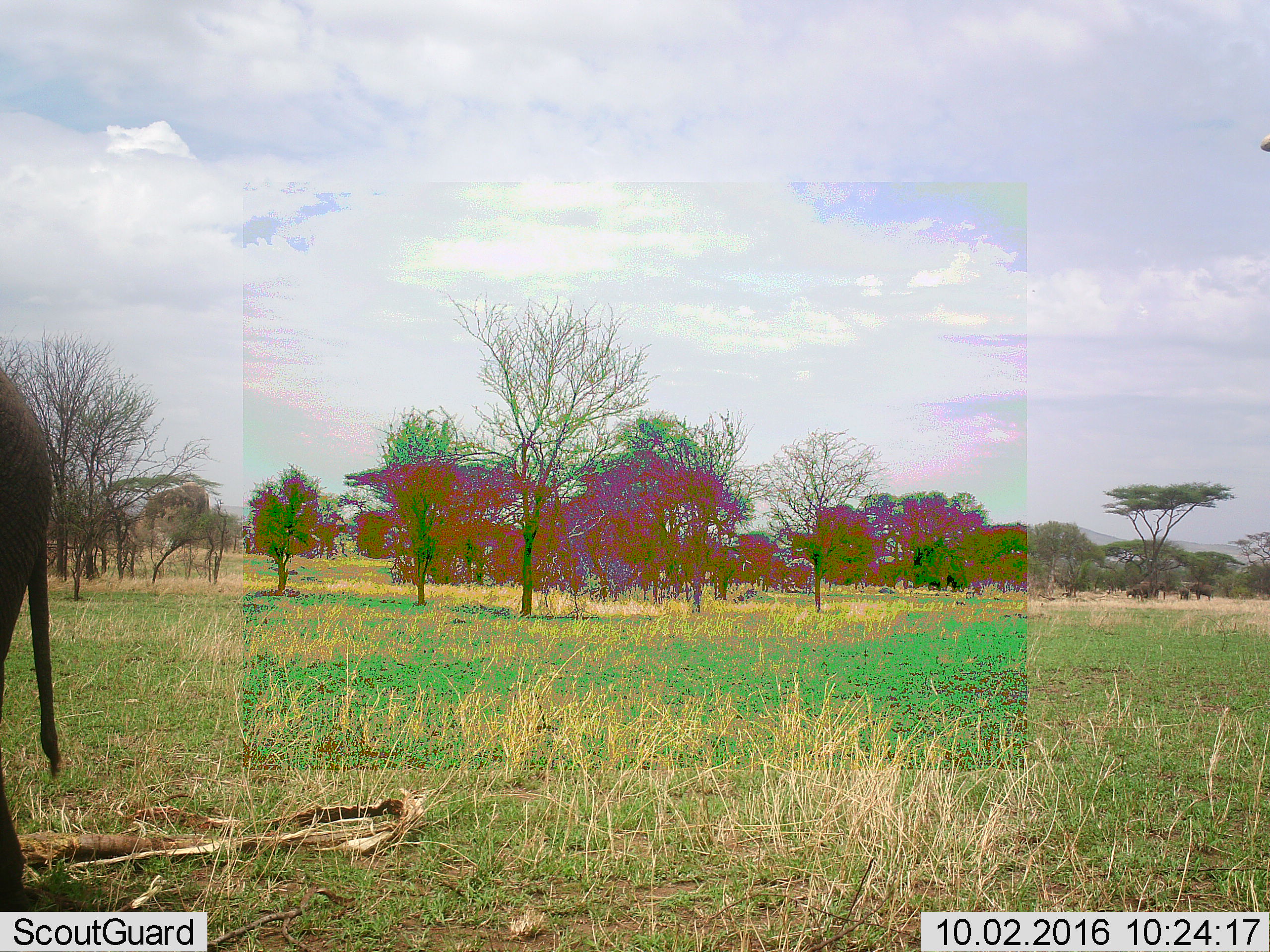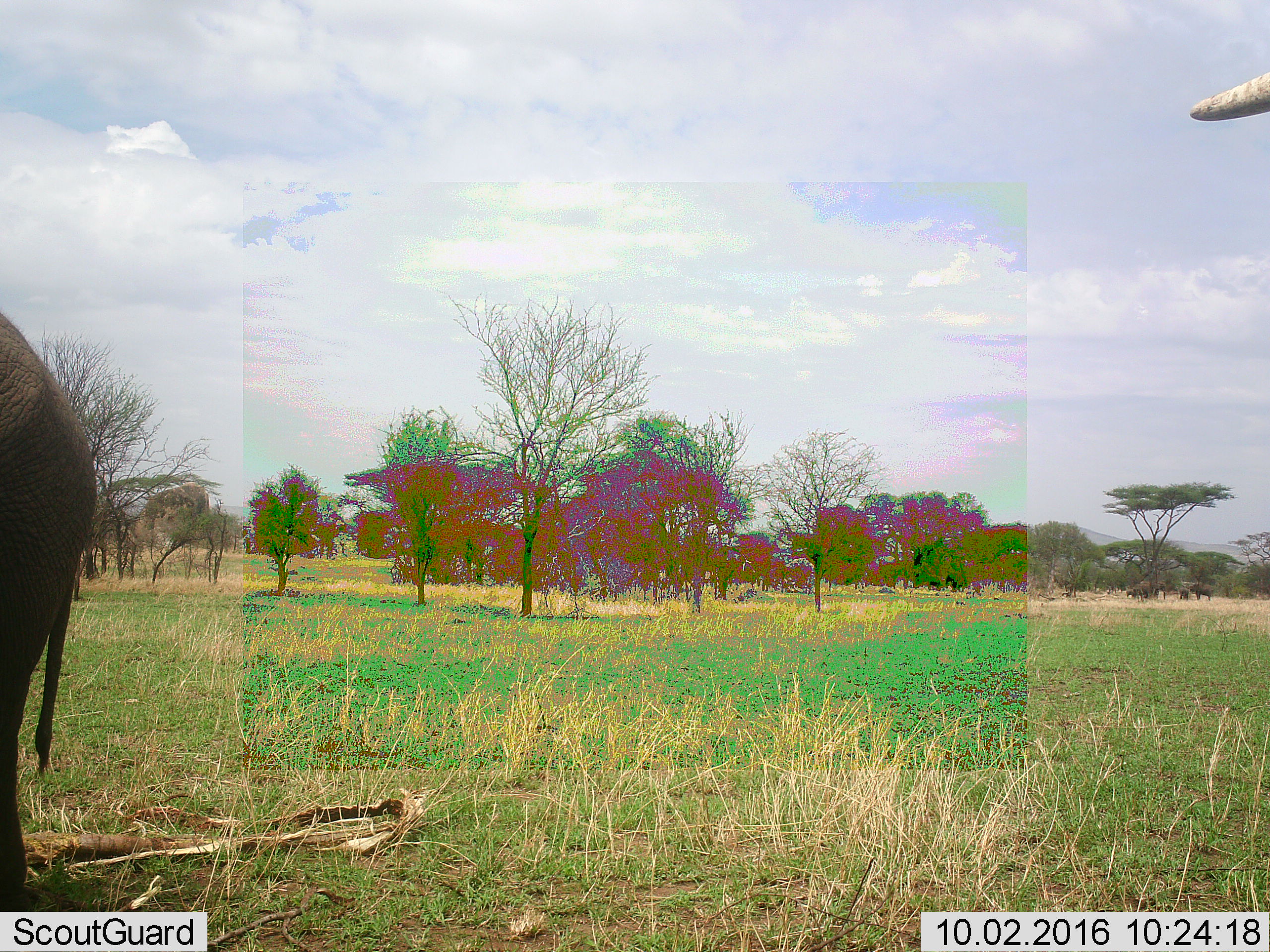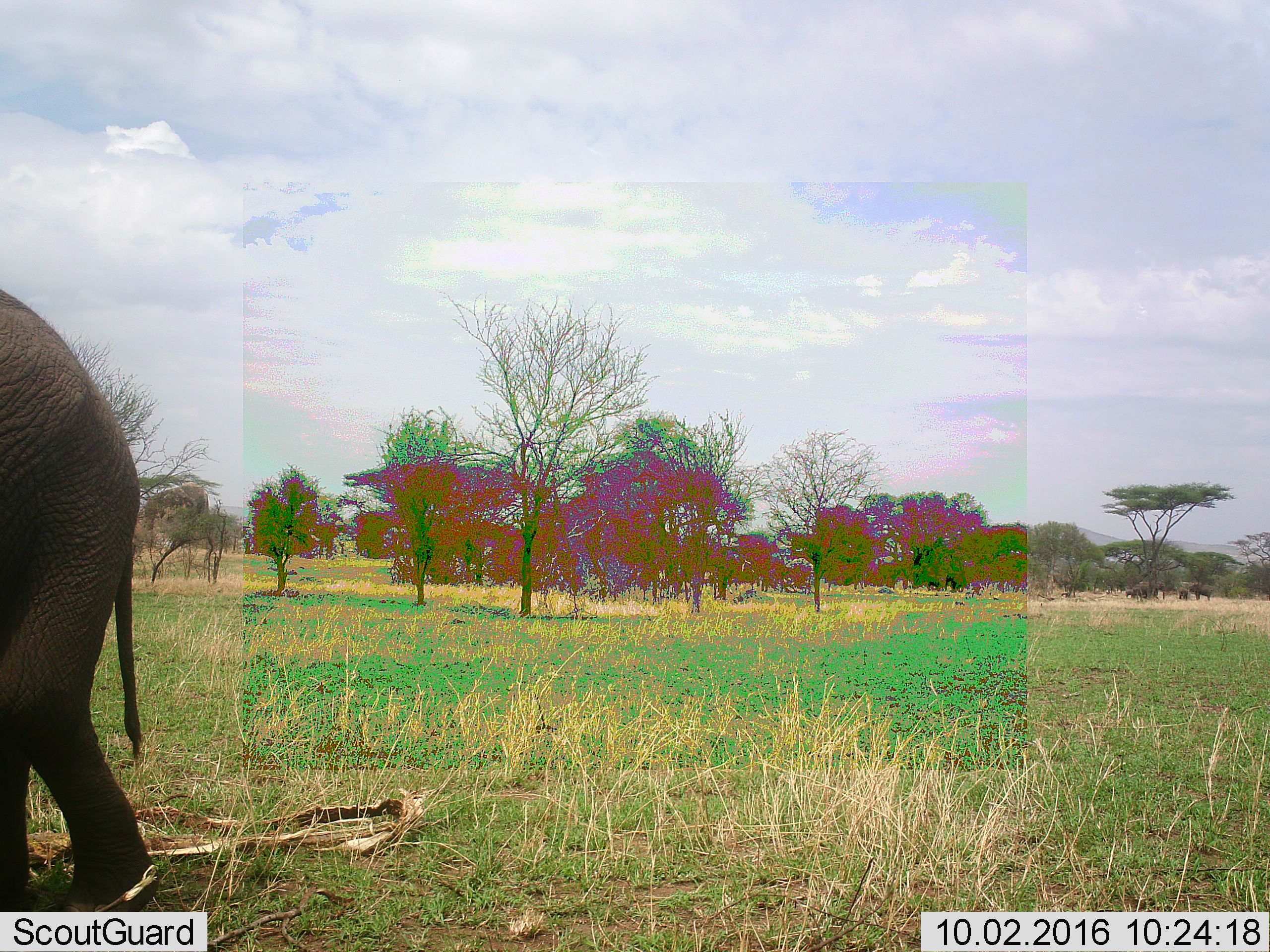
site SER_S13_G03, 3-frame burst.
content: unidentified animal